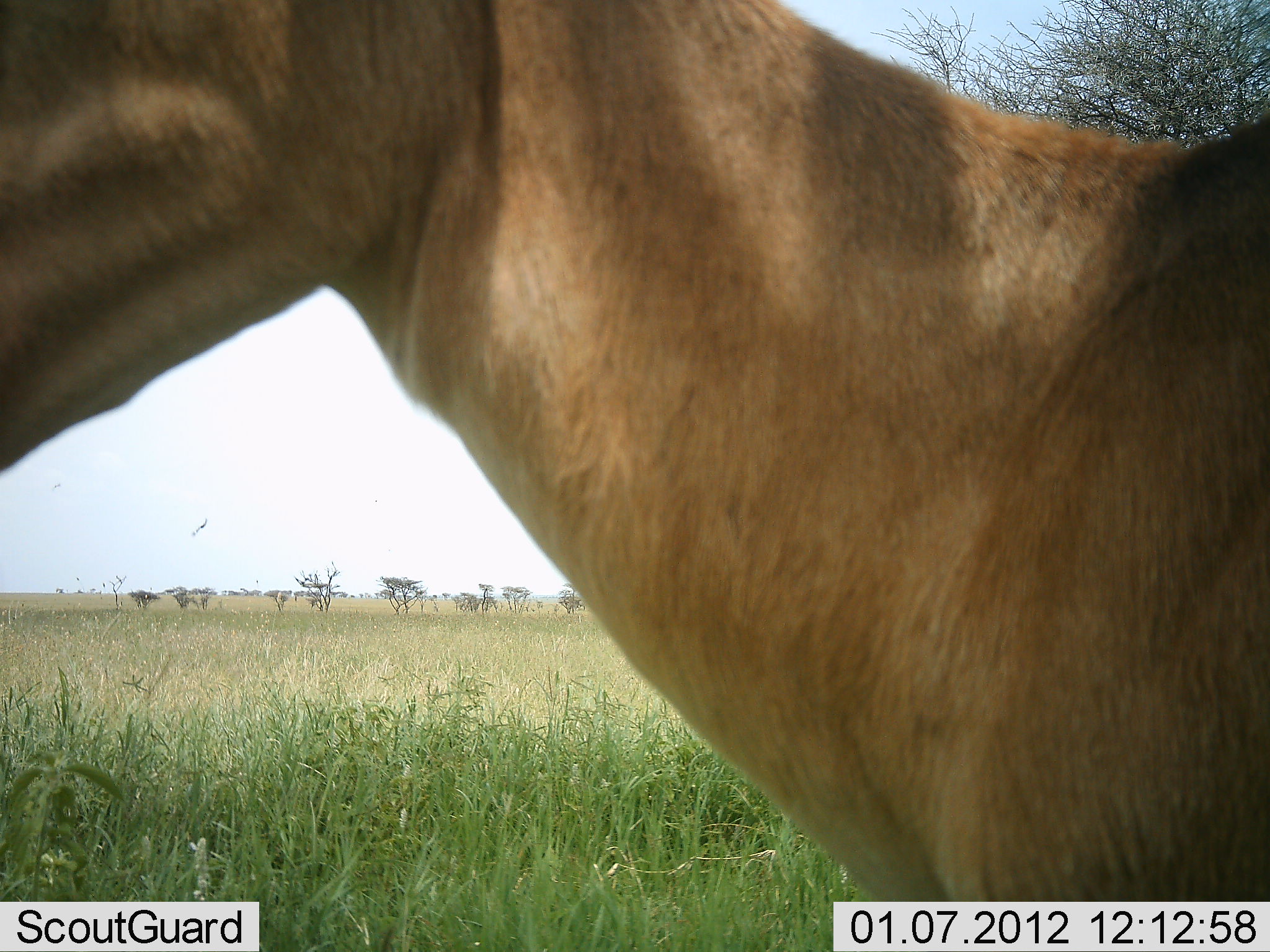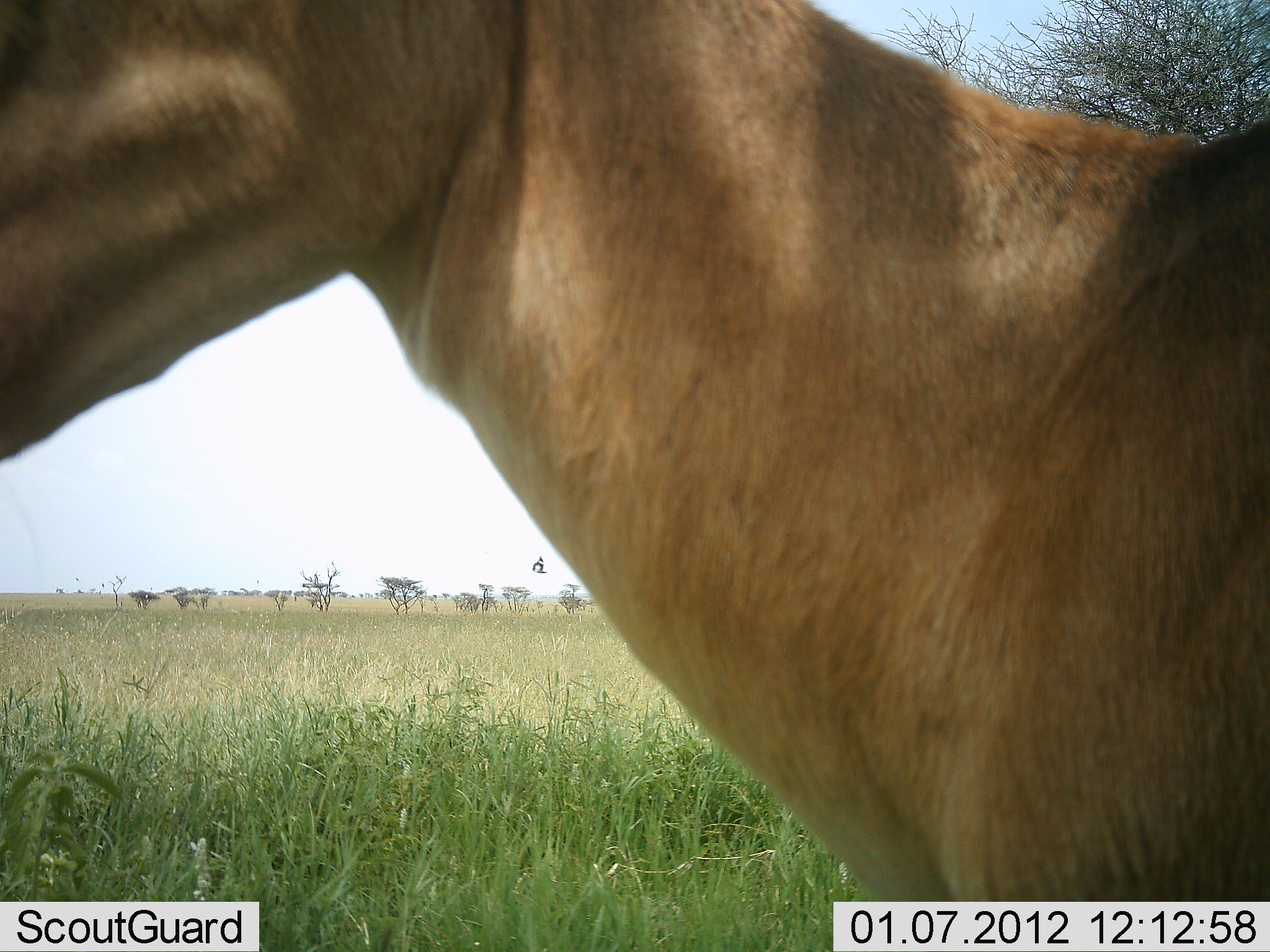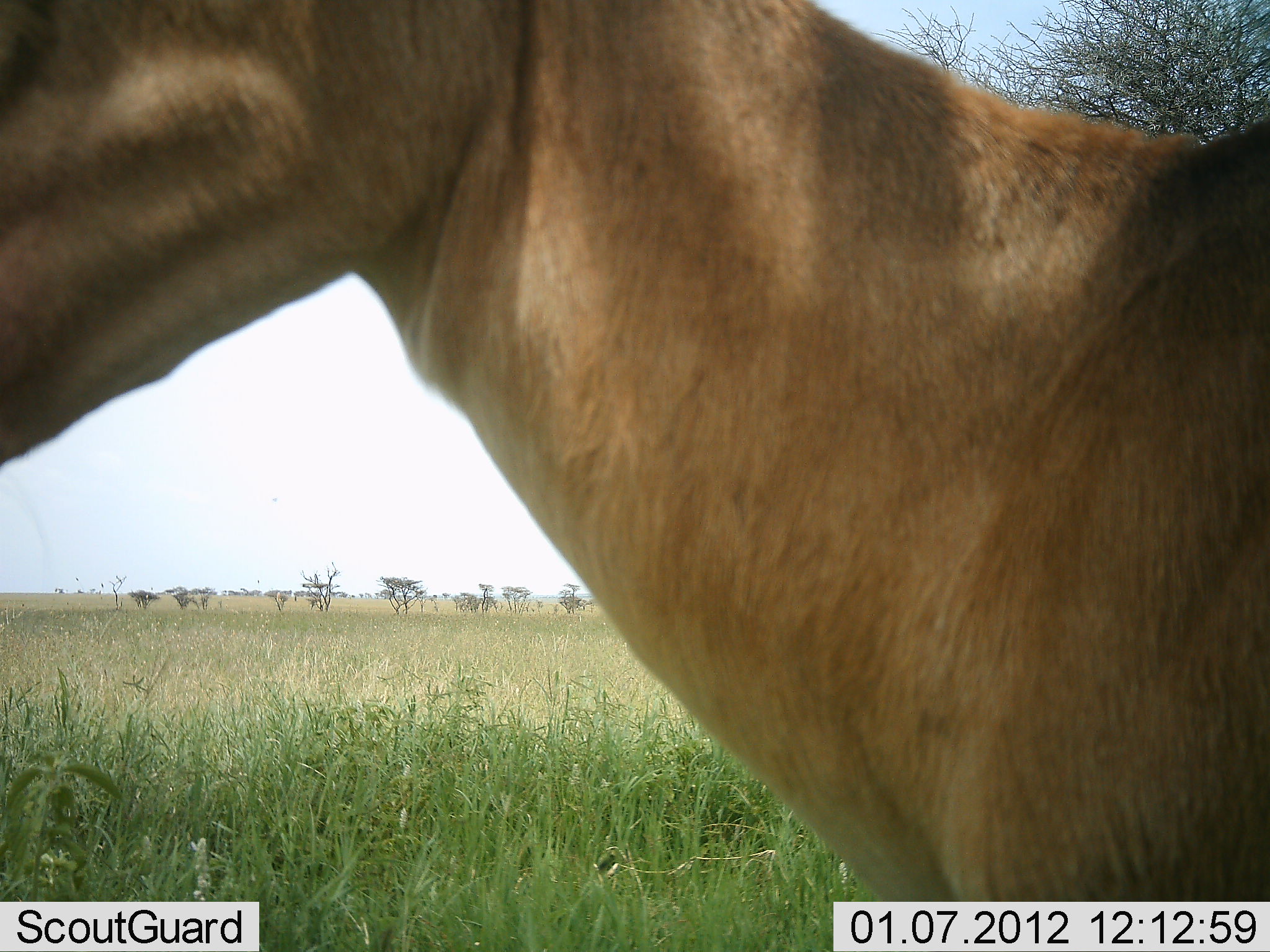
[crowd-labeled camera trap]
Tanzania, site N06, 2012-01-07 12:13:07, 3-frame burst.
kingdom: Animalia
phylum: Chordata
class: Mammalia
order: Artiodactyla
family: Bovidae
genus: Alcelaphus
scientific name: Alcelaphus buselaphus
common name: hartebeest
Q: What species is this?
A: Hartebeest (Alcelaphus buselaphus).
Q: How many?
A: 1.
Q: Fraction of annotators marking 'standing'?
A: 100%.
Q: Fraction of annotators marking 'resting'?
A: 0%.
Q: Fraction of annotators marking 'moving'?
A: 0%.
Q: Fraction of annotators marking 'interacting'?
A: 0%.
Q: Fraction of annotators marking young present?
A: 0%.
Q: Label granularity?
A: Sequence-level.